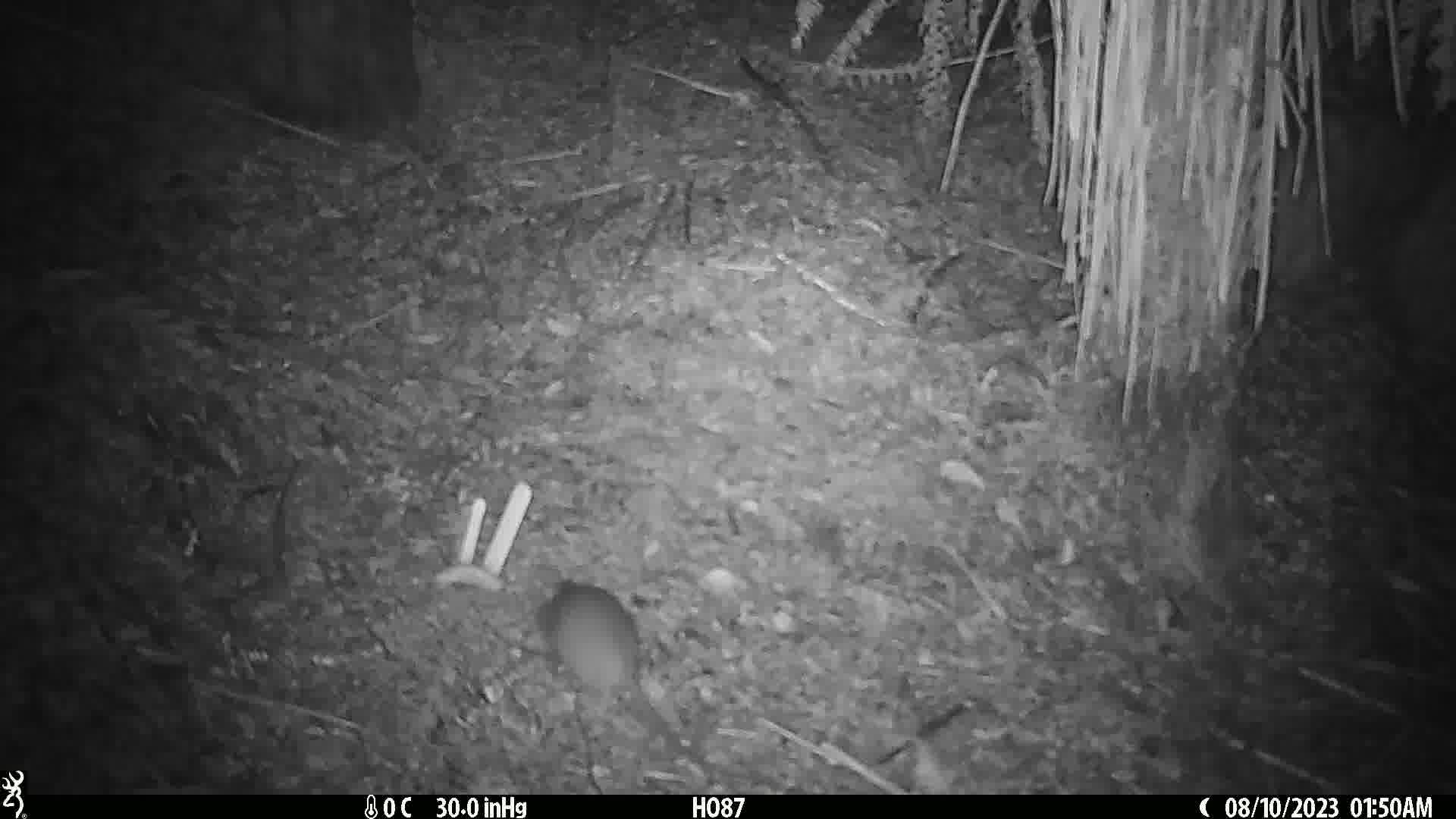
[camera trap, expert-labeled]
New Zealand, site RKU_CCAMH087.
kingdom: Animalia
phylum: Chordata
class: Mammalia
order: Rodentia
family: Muridae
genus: Rattus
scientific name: Rattus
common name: rat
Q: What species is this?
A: Rat (Rattus).